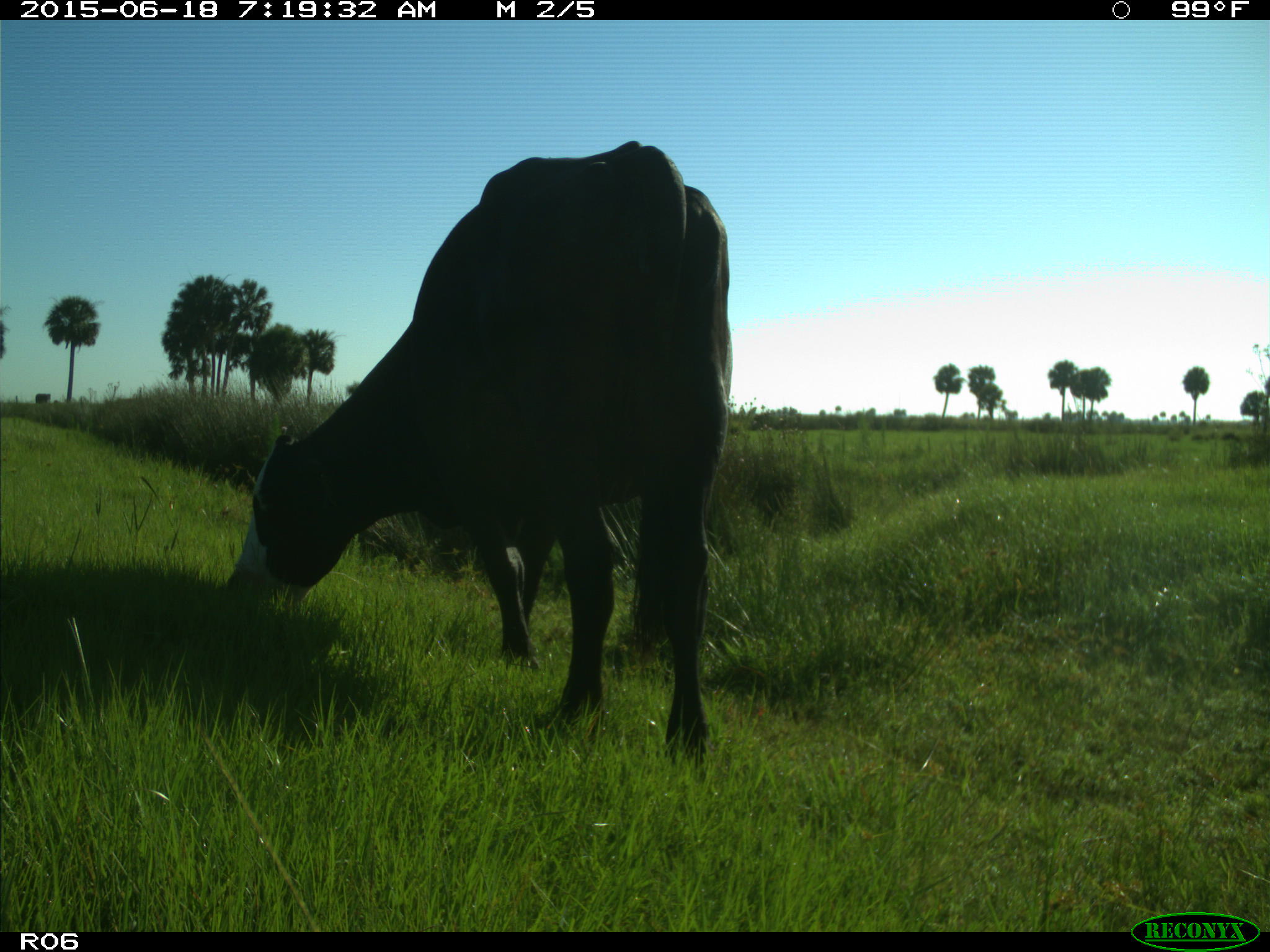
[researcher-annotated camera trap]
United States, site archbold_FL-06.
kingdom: Animalia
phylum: Chordata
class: Mammalia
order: Artiodactyla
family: Bovidae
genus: Bos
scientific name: Bos taurus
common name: domestic cow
Bos taurus (domestic cow).